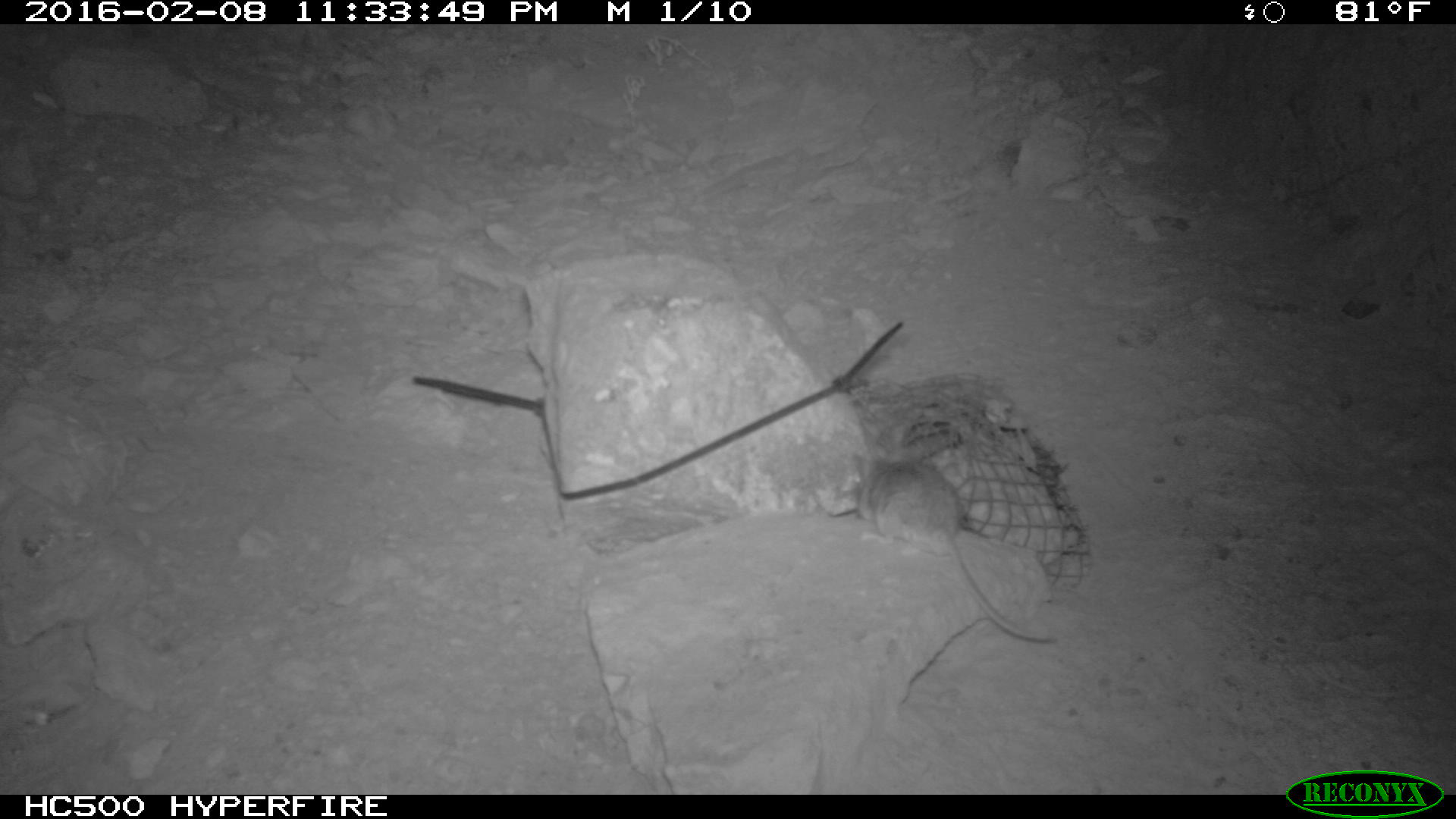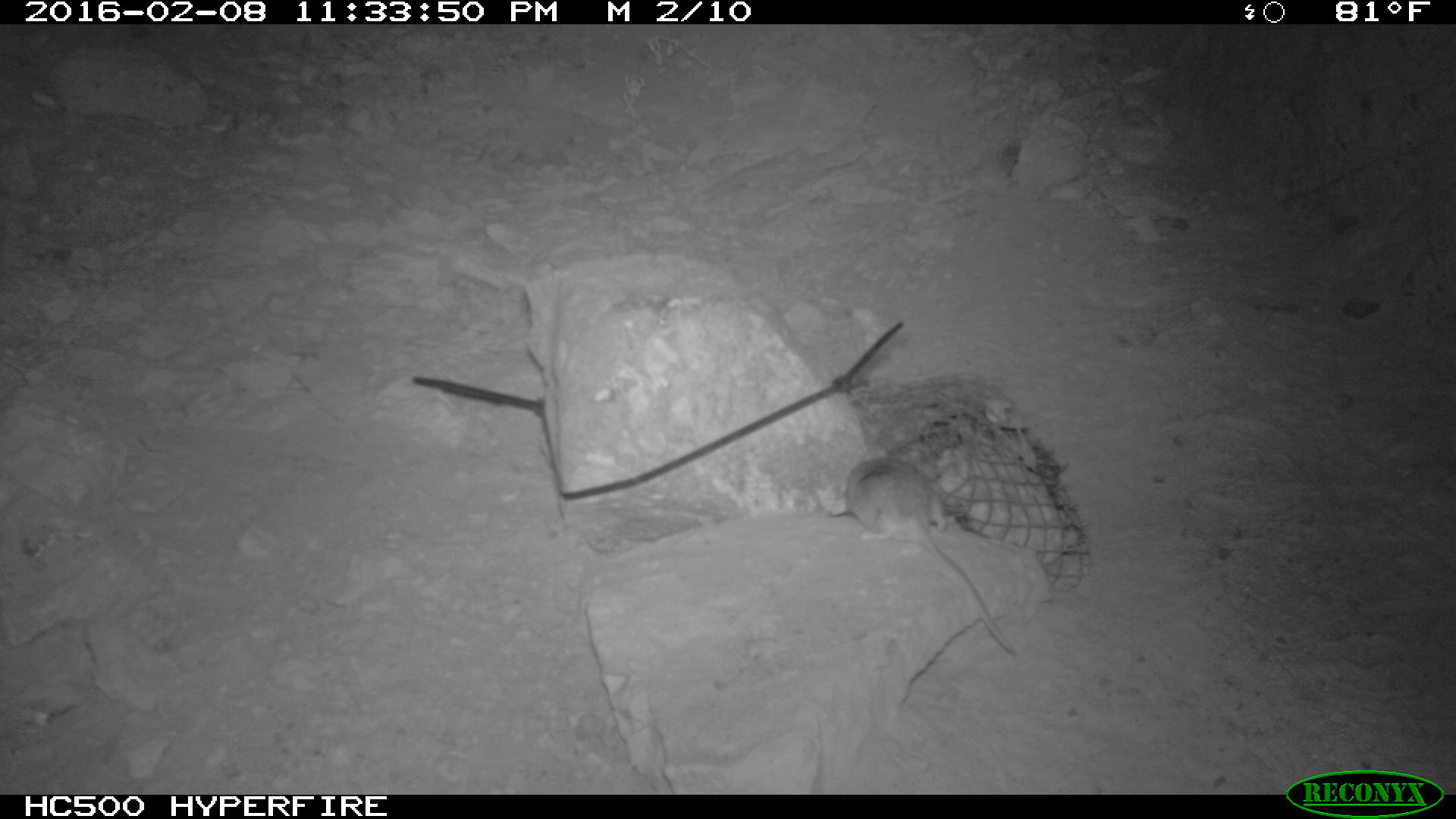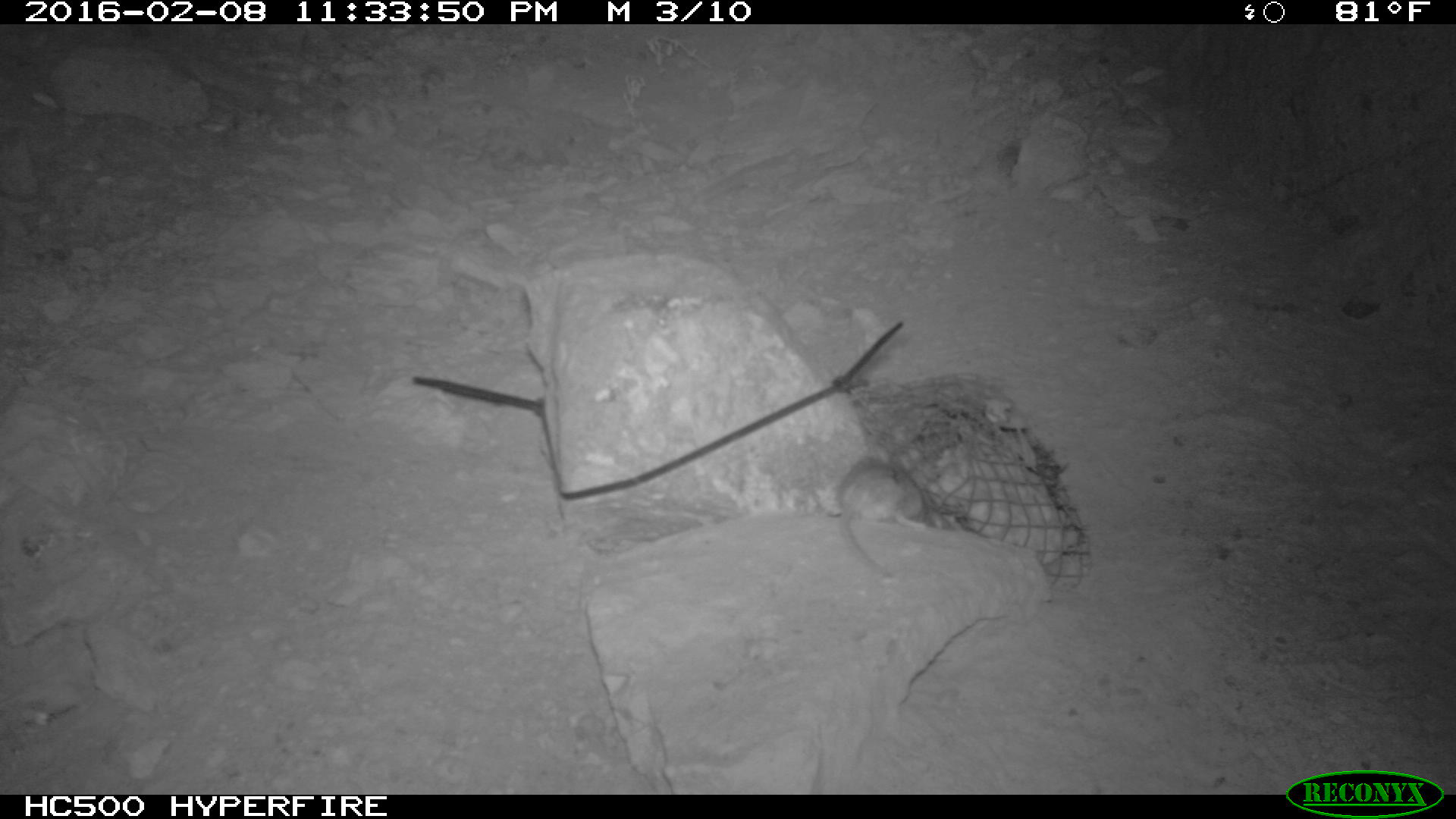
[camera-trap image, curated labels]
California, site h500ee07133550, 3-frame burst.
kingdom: Animalia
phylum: Chordata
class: Mammalia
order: Rodentia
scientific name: Rodentia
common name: rodent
Rodent (Rodentia).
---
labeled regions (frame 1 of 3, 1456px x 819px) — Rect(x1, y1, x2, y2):
rodent: Rect(869, 457, 1058, 642)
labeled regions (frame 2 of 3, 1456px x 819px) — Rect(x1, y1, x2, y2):
rodent: Rect(844, 456, 1015, 656)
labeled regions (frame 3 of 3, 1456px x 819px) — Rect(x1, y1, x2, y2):
rodent: Rect(839, 444, 931, 526)